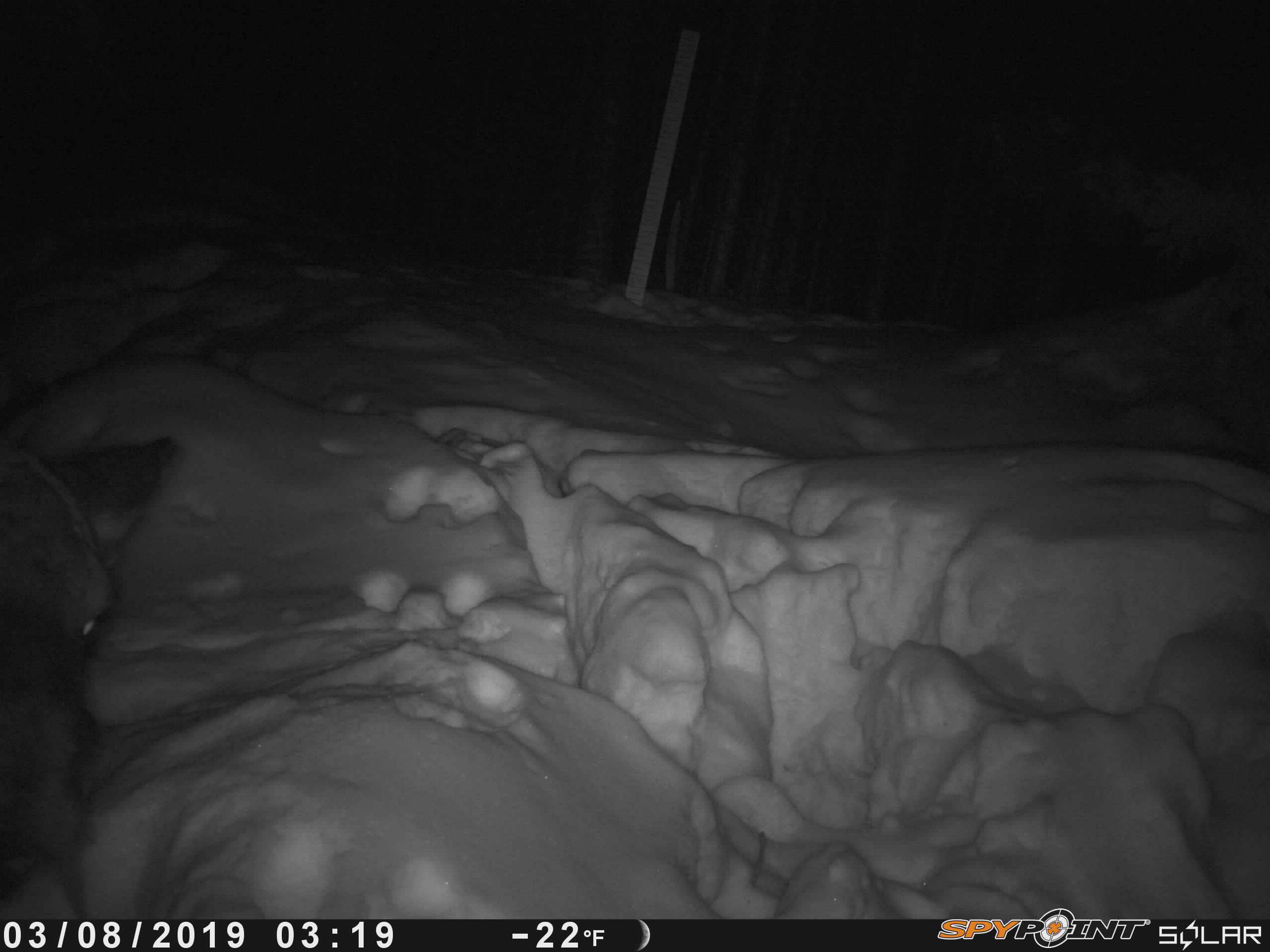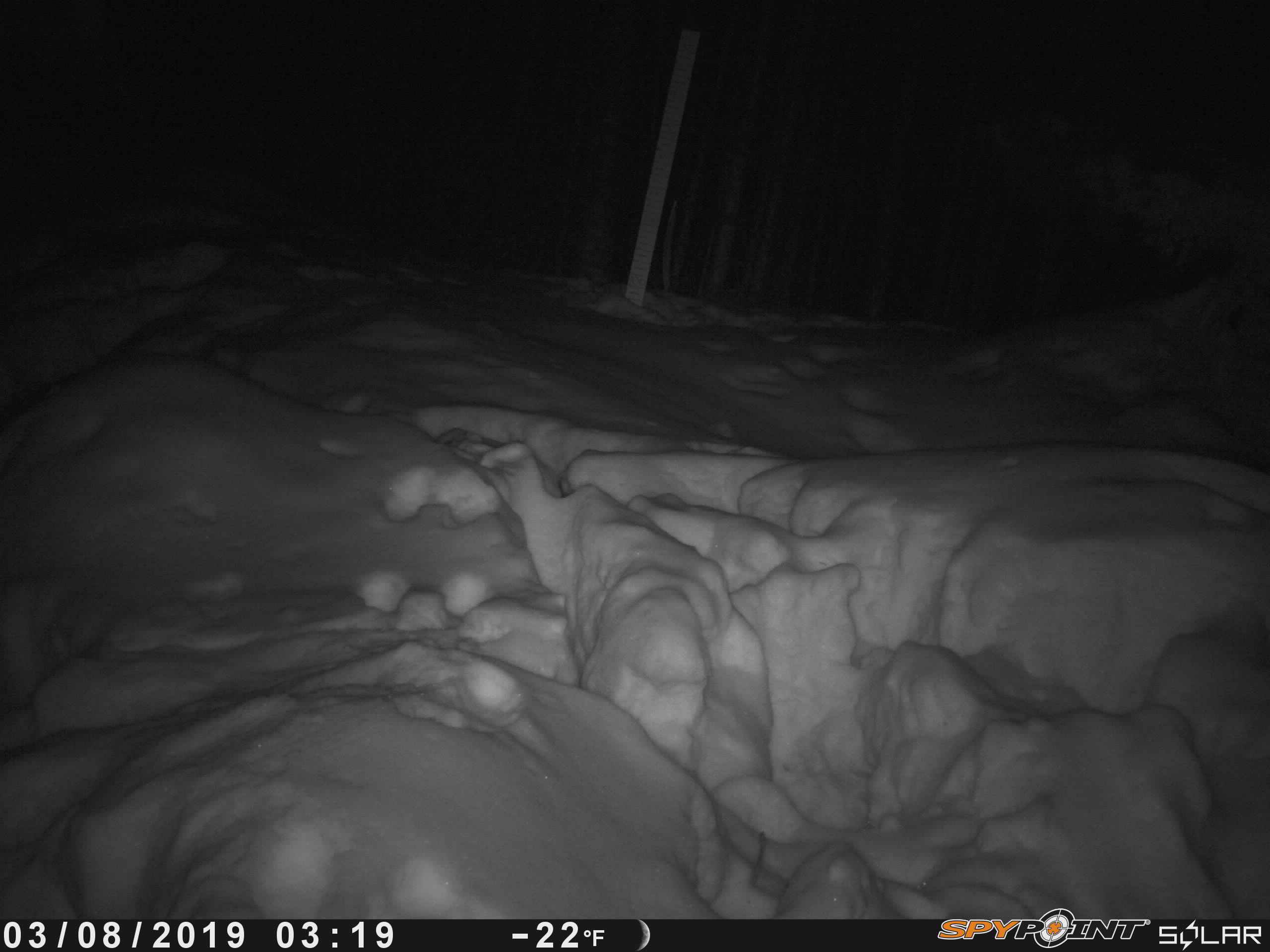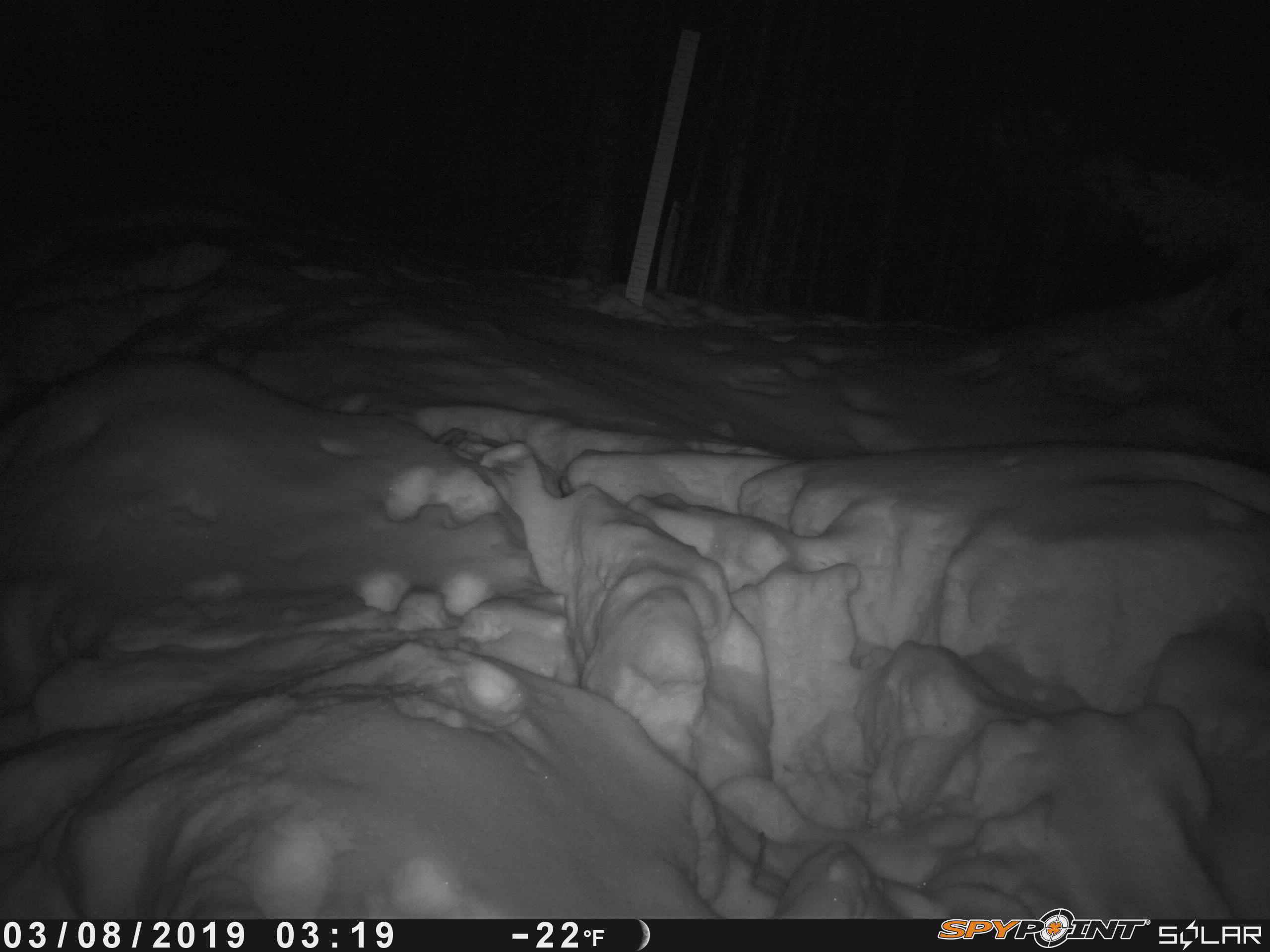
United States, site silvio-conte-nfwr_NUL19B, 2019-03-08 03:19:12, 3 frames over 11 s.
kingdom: Animalia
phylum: Chordata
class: Mammalia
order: Artiodactyla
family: Cervidae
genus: Alces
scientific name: Alces alces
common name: moose